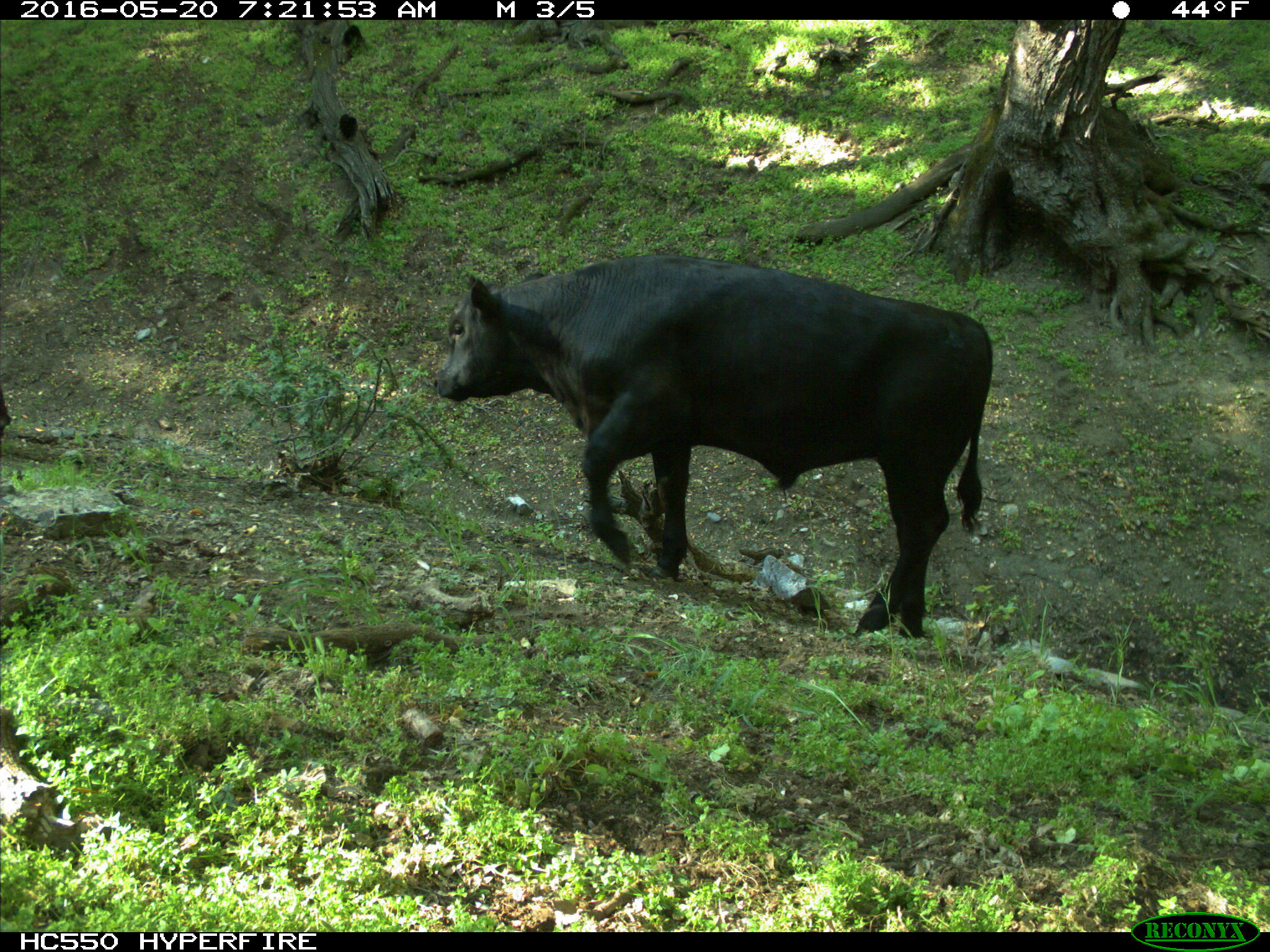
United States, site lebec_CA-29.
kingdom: Animalia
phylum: Chordata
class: Mammalia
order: Artiodactyla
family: Bovidae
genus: Bos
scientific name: Bos taurus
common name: domestic cow